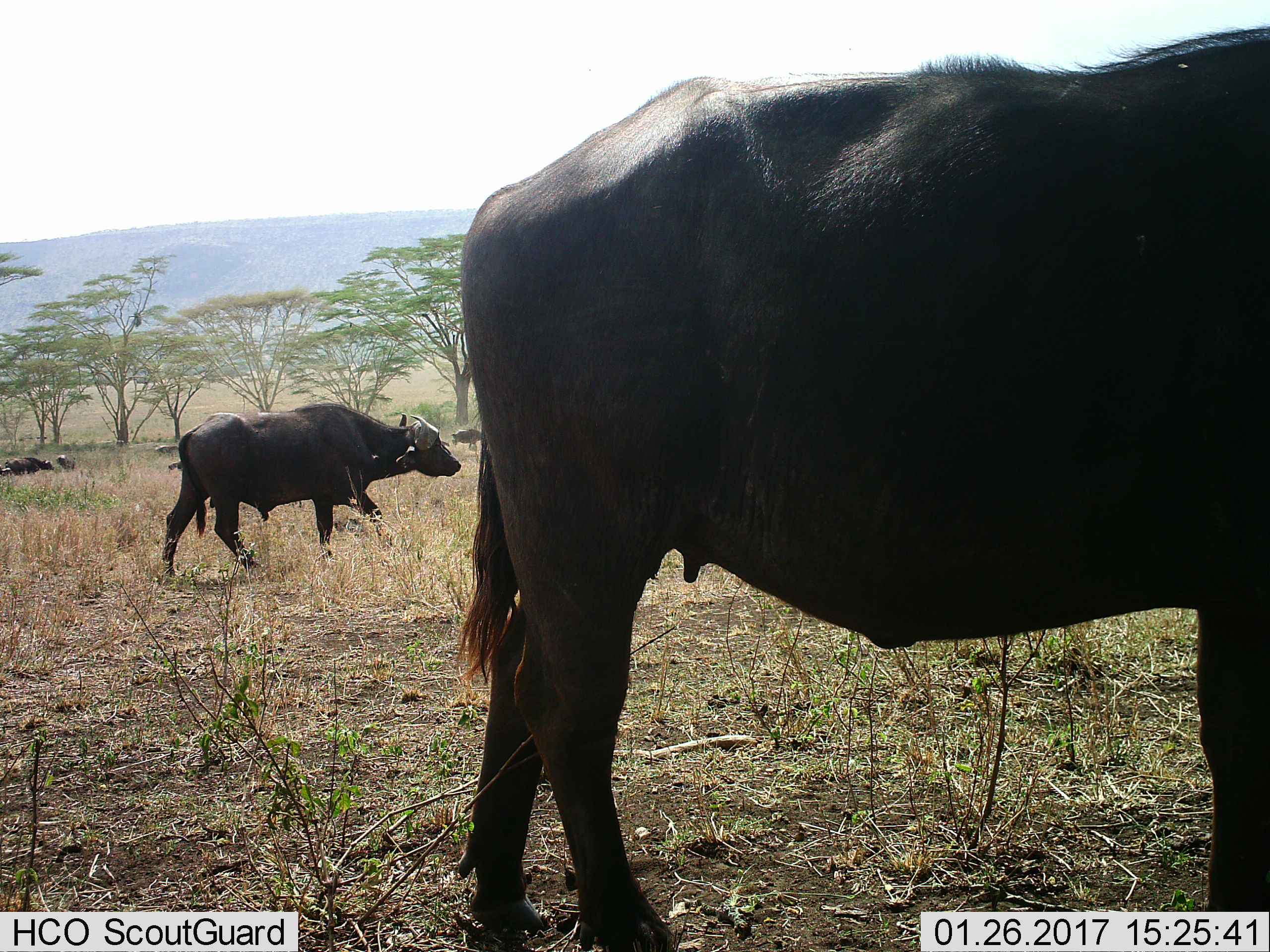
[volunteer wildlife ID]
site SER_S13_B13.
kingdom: Animalia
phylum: Chordata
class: Mammalia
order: Artiodactyla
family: Bovidae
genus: Syncerus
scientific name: Syncerus caffer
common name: african buffalo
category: buffalo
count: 4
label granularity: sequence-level